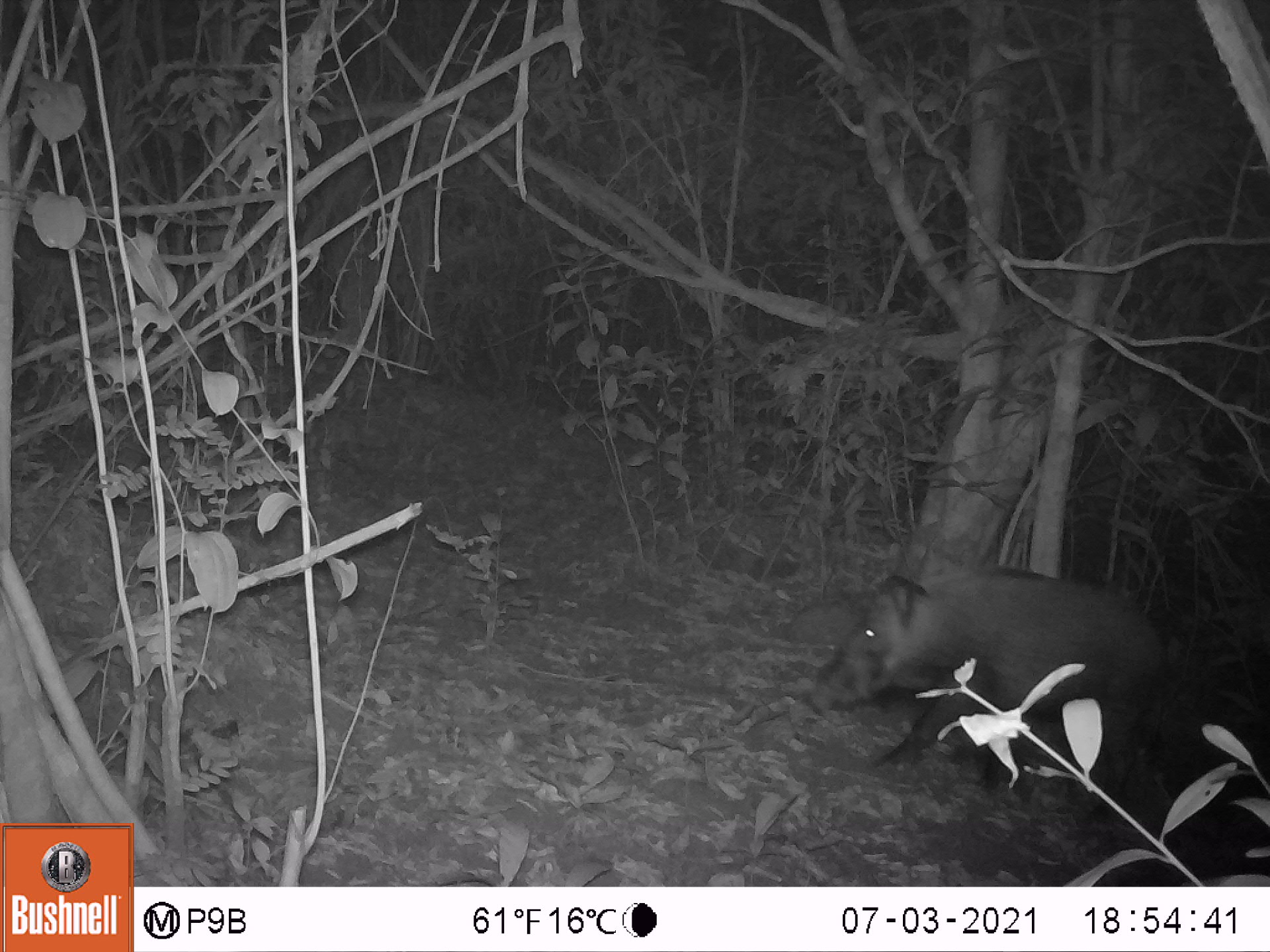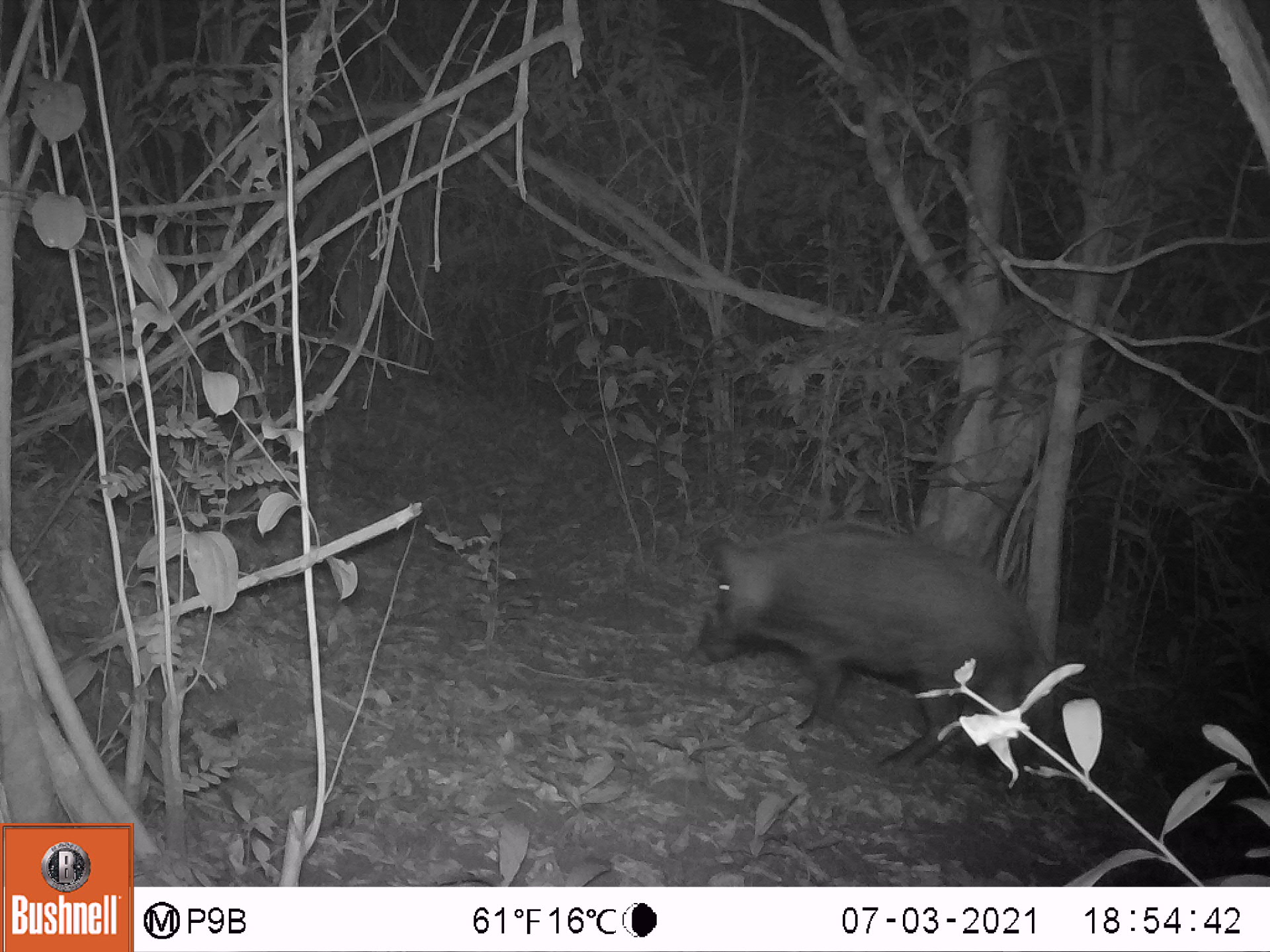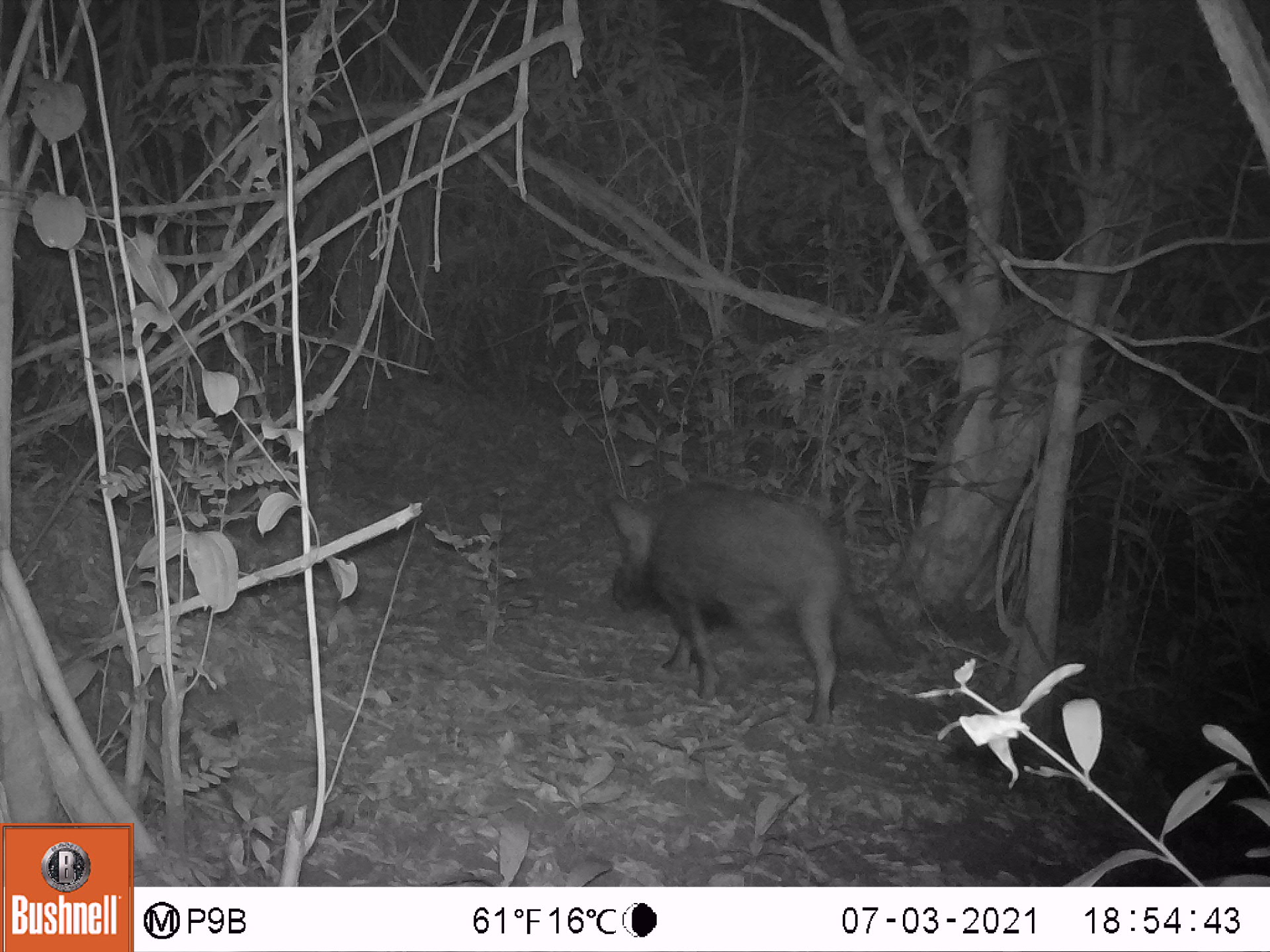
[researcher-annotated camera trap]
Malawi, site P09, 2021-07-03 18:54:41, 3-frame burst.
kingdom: Animalia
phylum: Chordata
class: Mammalia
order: Artiodactyla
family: Suidae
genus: Potamochoerus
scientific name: Potamochoerus larvatus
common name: bushpig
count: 1